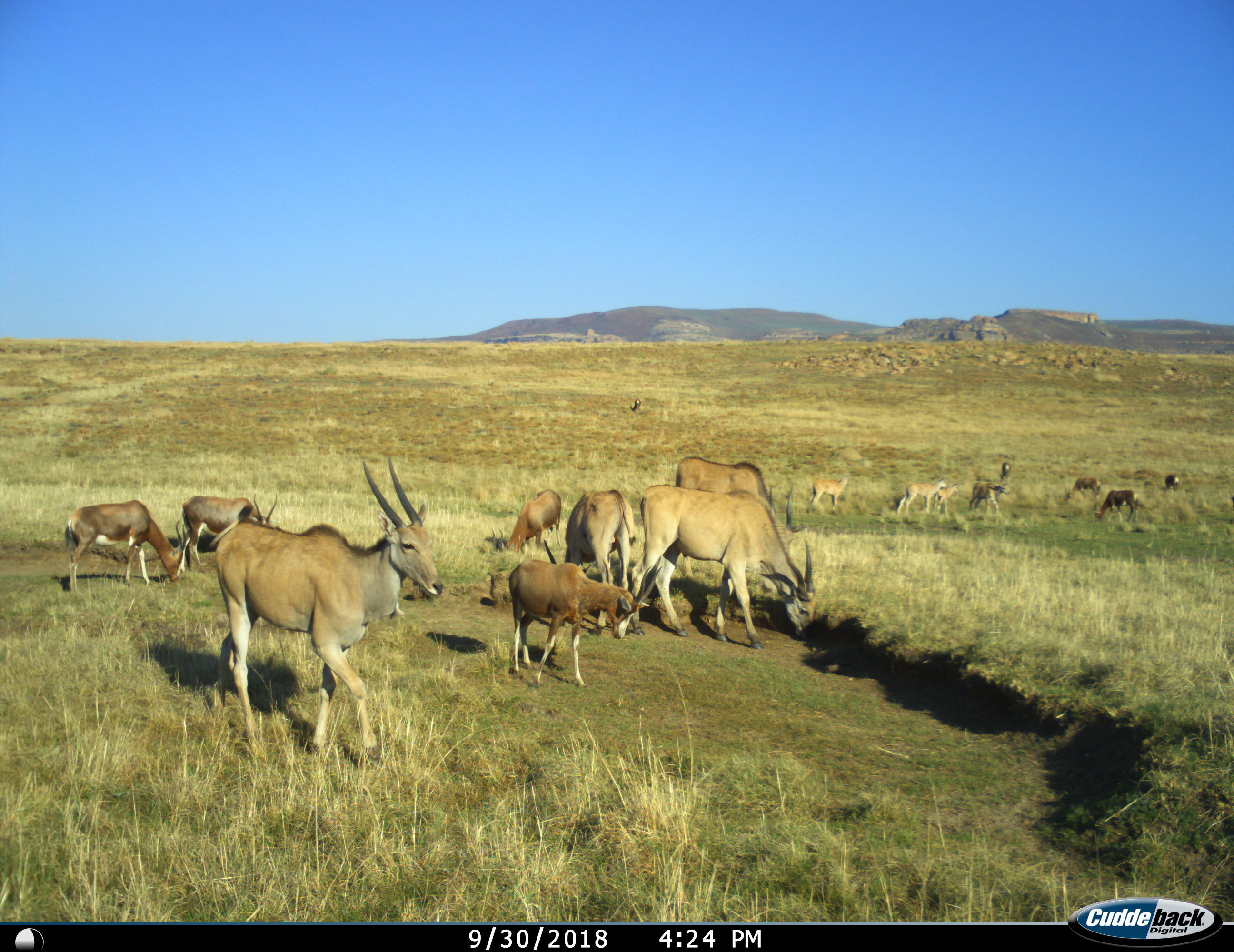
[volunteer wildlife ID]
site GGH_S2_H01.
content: unidentified animal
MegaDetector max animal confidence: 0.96